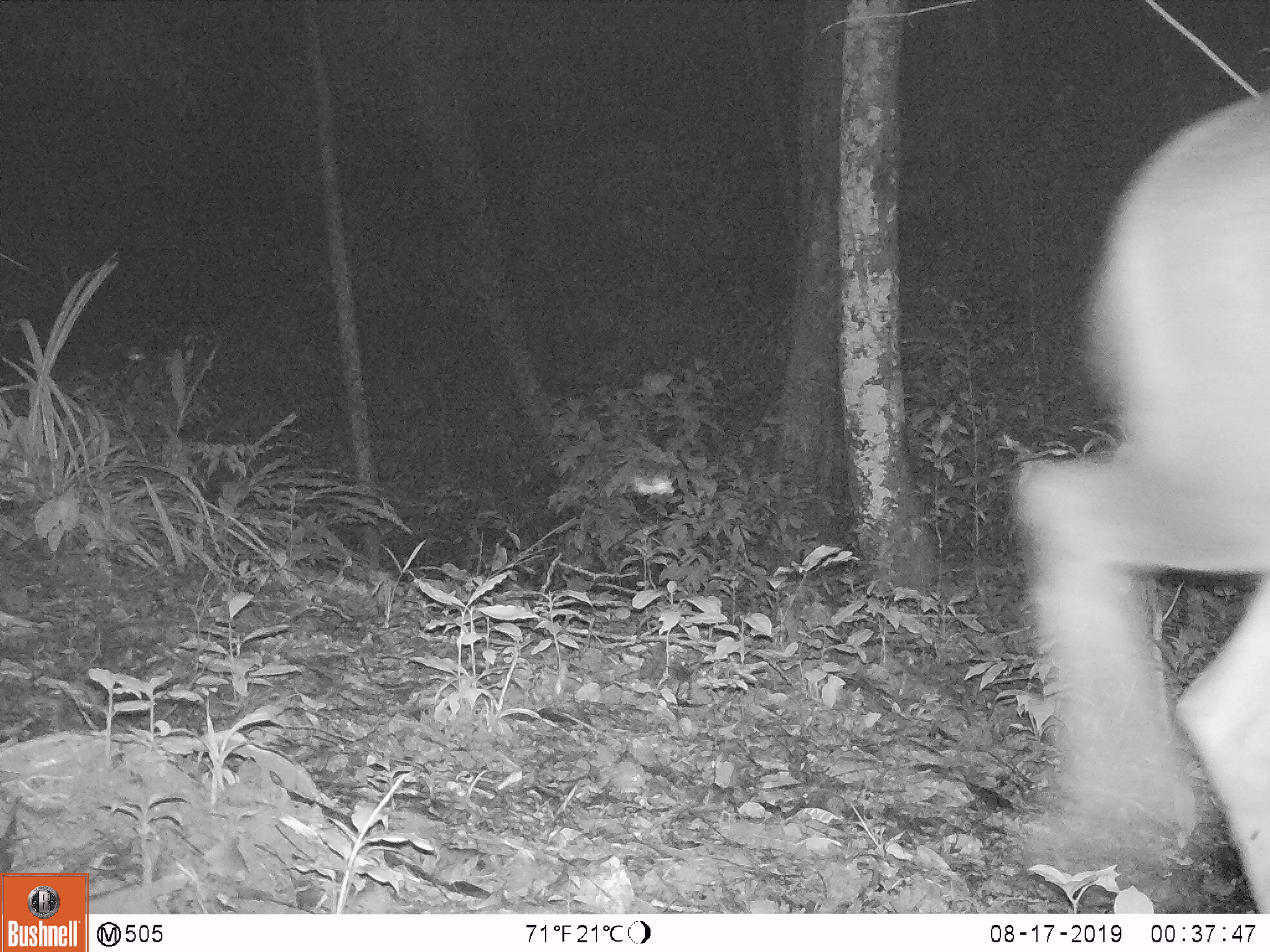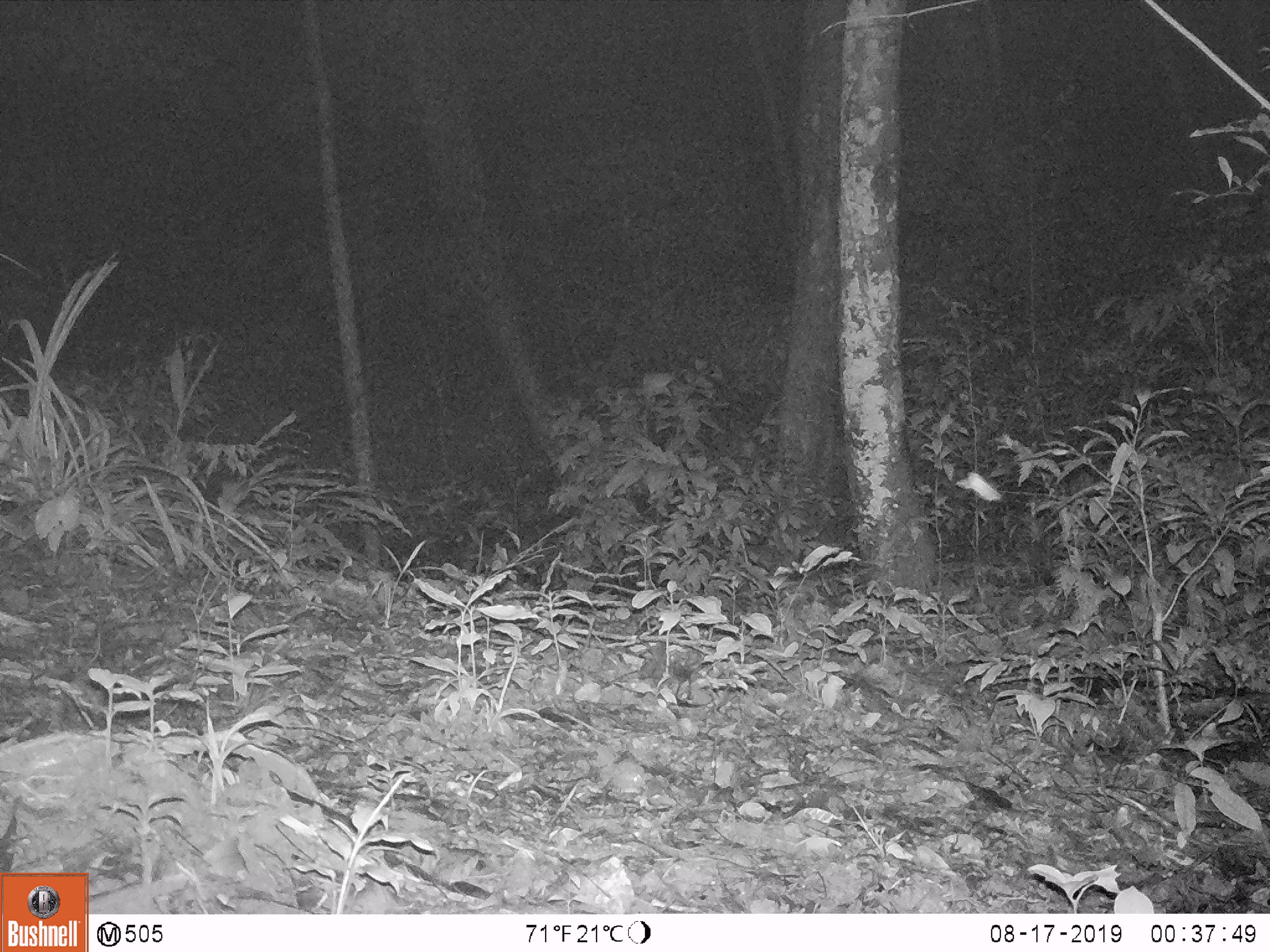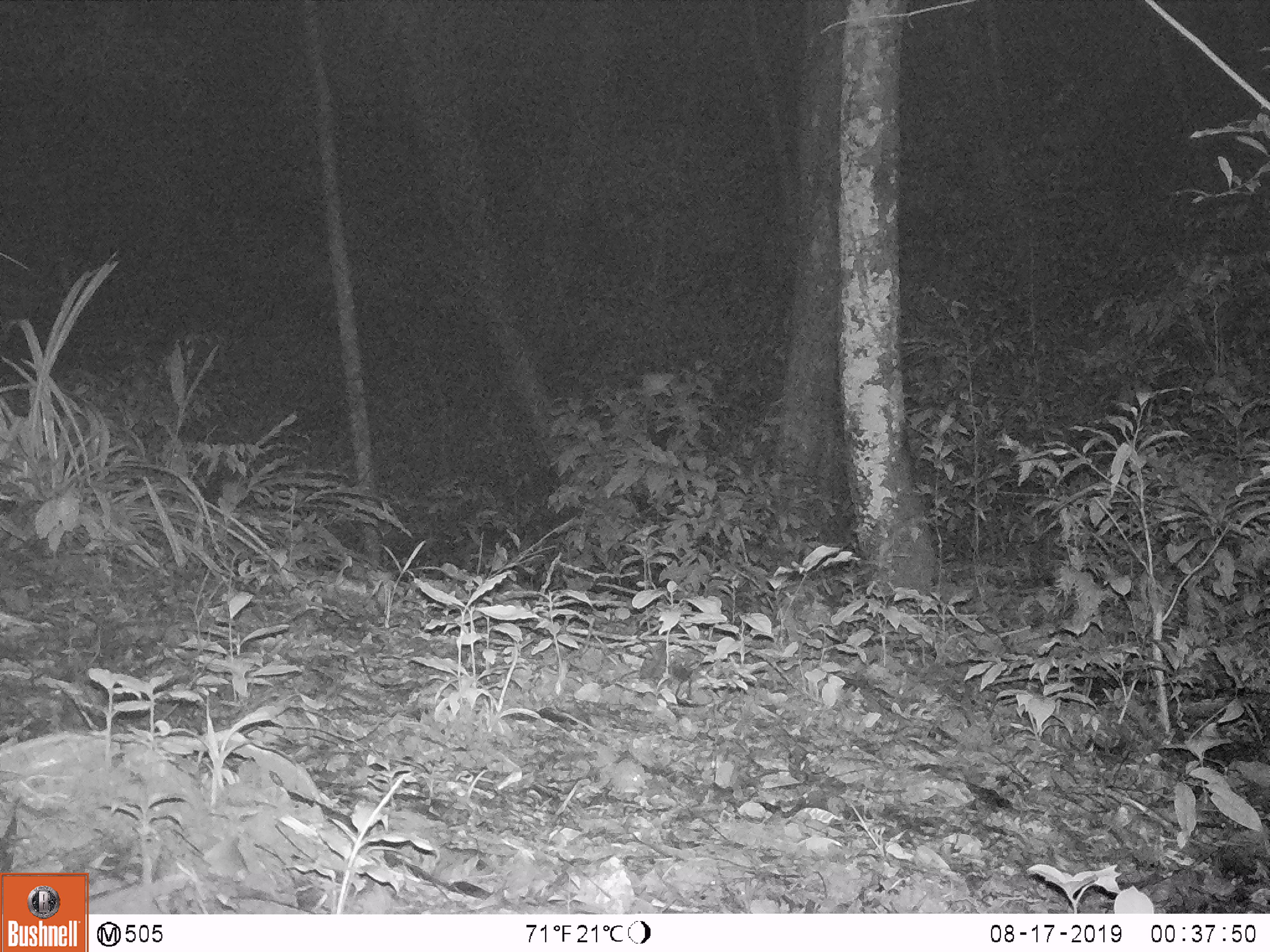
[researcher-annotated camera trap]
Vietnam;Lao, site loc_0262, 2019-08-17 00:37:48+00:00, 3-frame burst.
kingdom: Animalia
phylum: Chordata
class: Mammalia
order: Artiodactyla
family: Cervidae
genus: Rusa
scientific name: Rusa unicolor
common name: sambar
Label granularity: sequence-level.